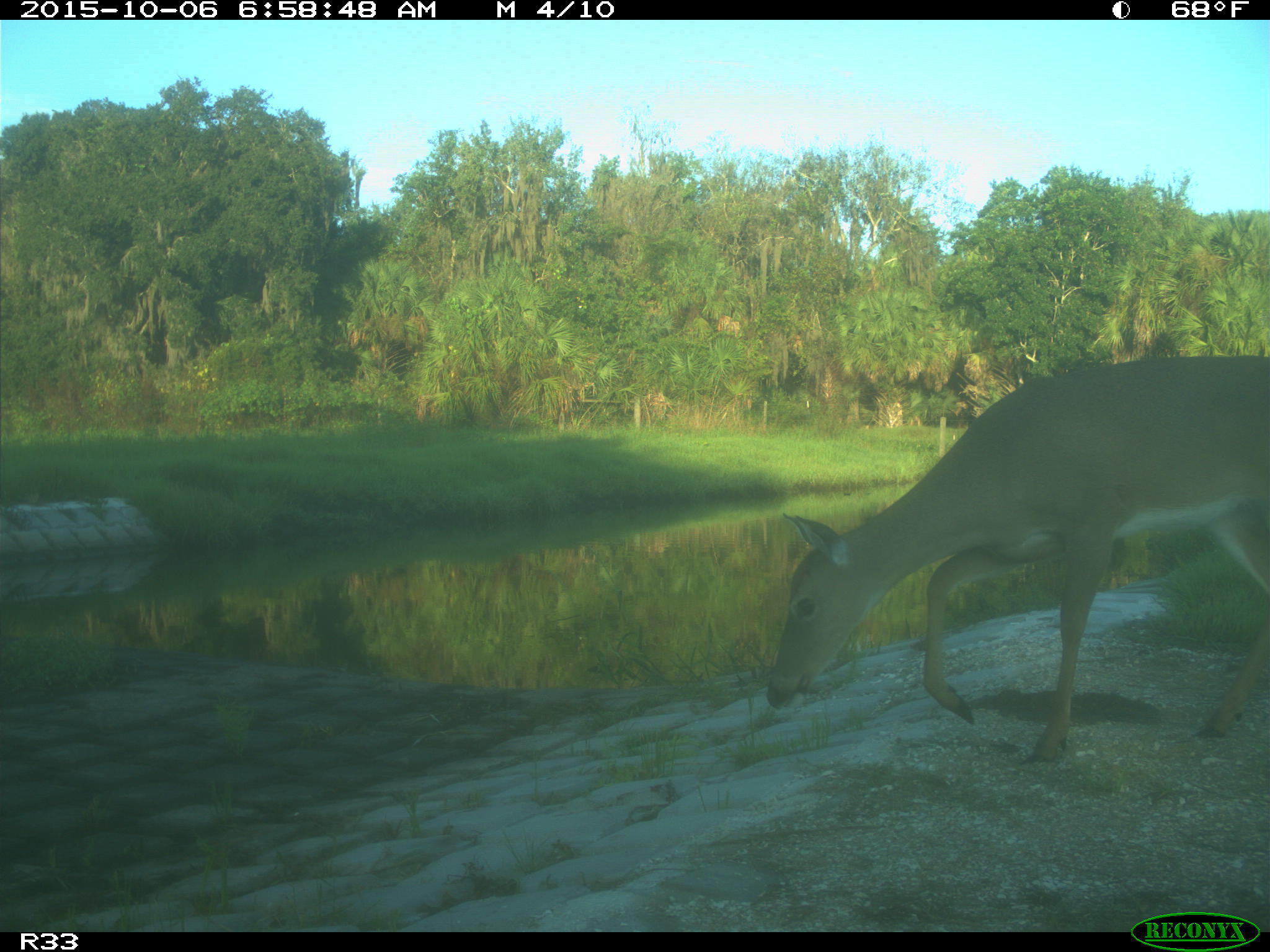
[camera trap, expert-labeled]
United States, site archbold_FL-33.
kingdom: Animalia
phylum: Chordata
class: Mammalia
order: Artiodactyla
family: Cervidae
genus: Odocoileus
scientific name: Odocoileus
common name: deer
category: unidentified deer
Unidentified deer (deer) (Odocoileus).